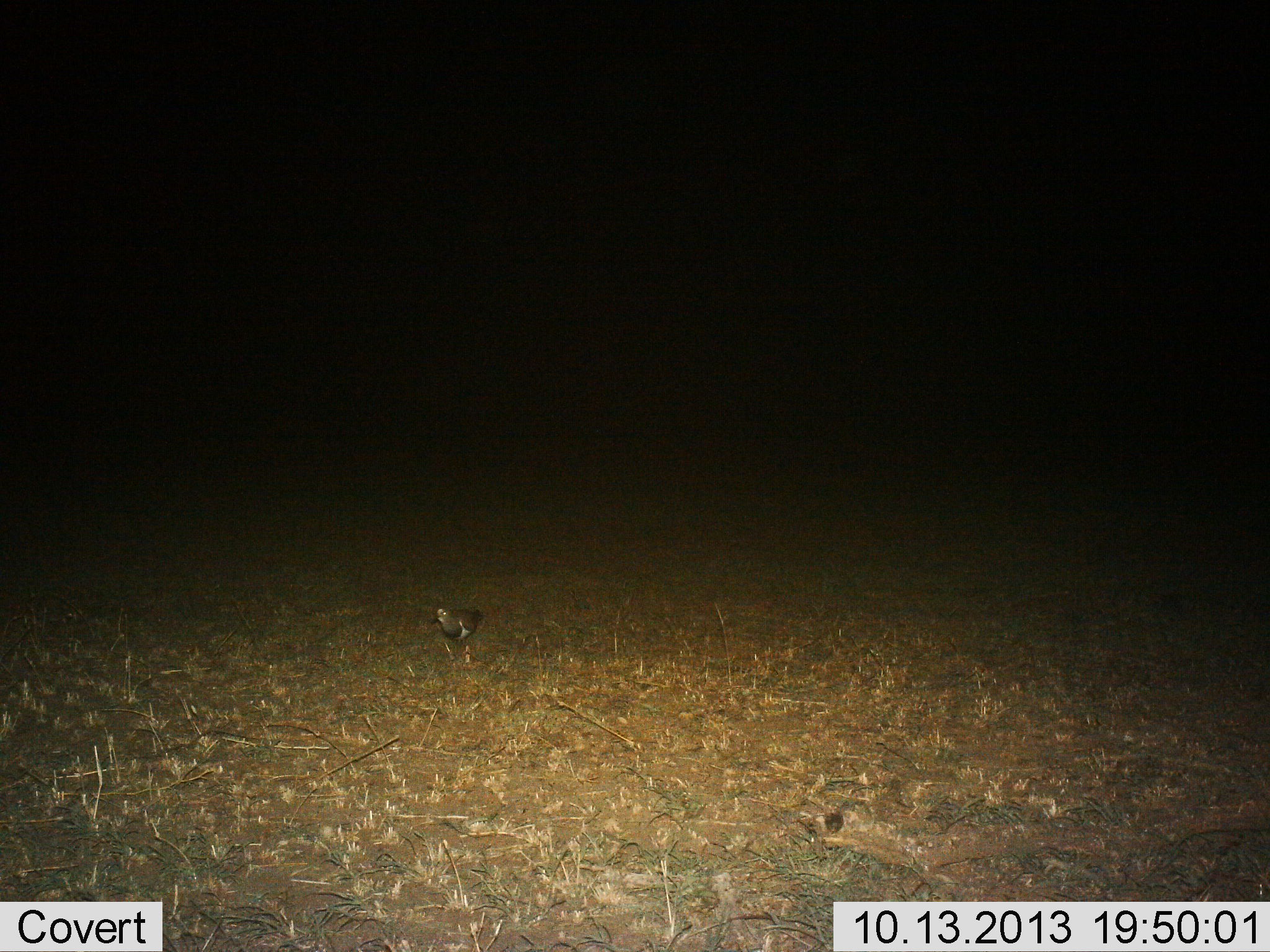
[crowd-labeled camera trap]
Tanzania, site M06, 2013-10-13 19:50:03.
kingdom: Animalia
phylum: Chordata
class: Aves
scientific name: Aves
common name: bird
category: otherbird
Otherbird (bird) (Aves), count 1. Behavior (volunteer vote fractions): standing 86%, resting 0%, moving 14%, interacting 0%. Young present (vote fraction): 0%. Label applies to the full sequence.